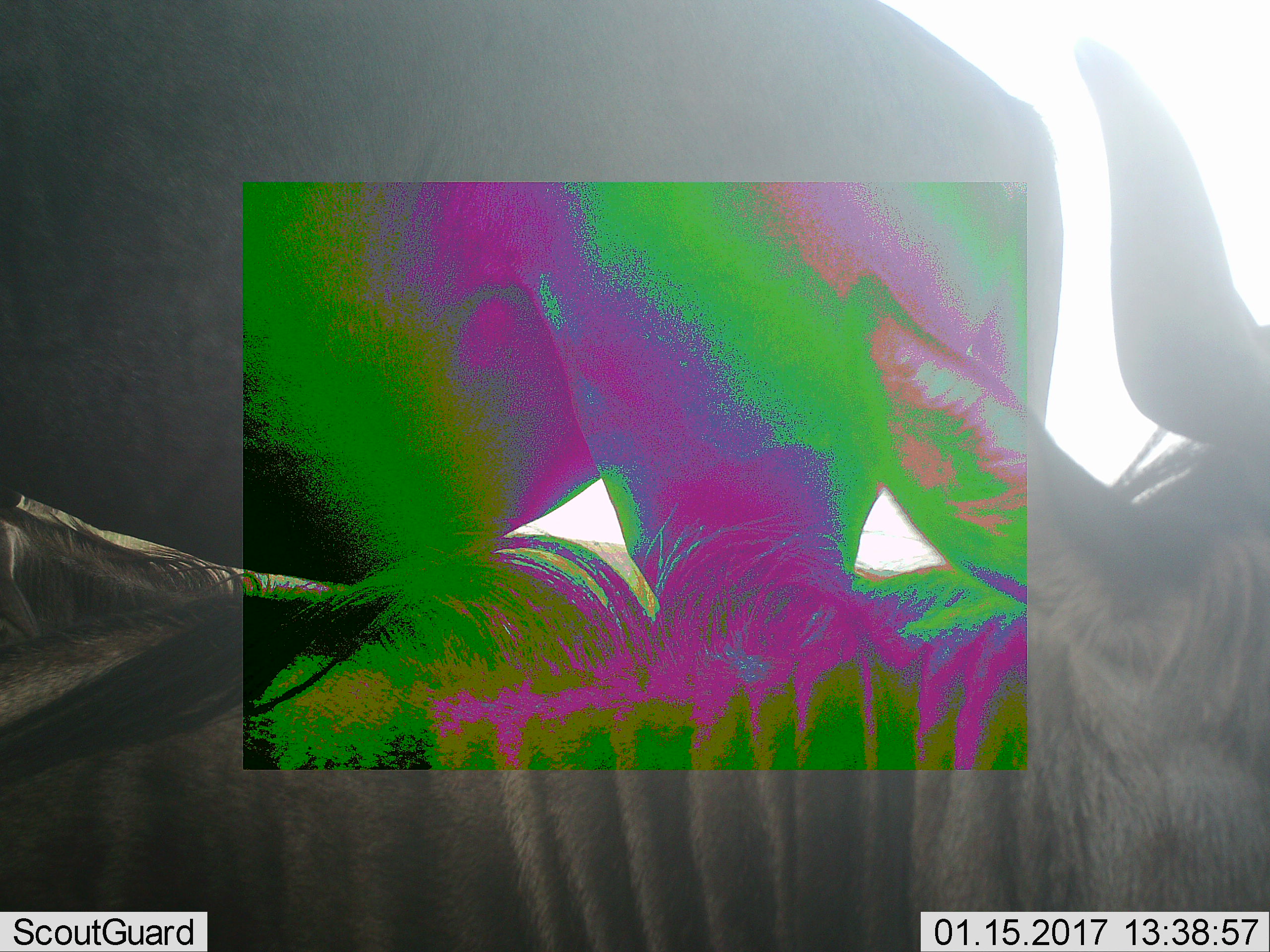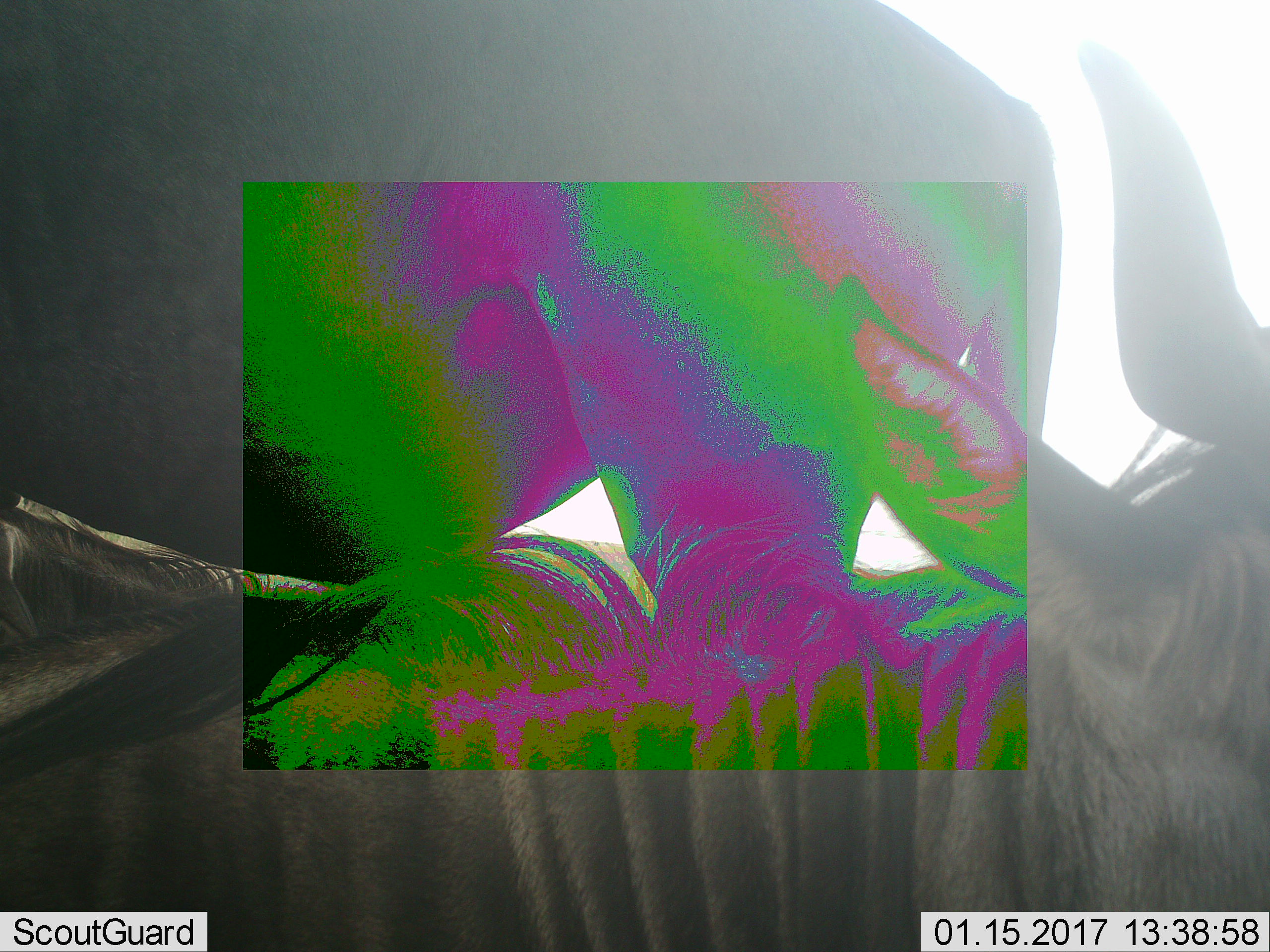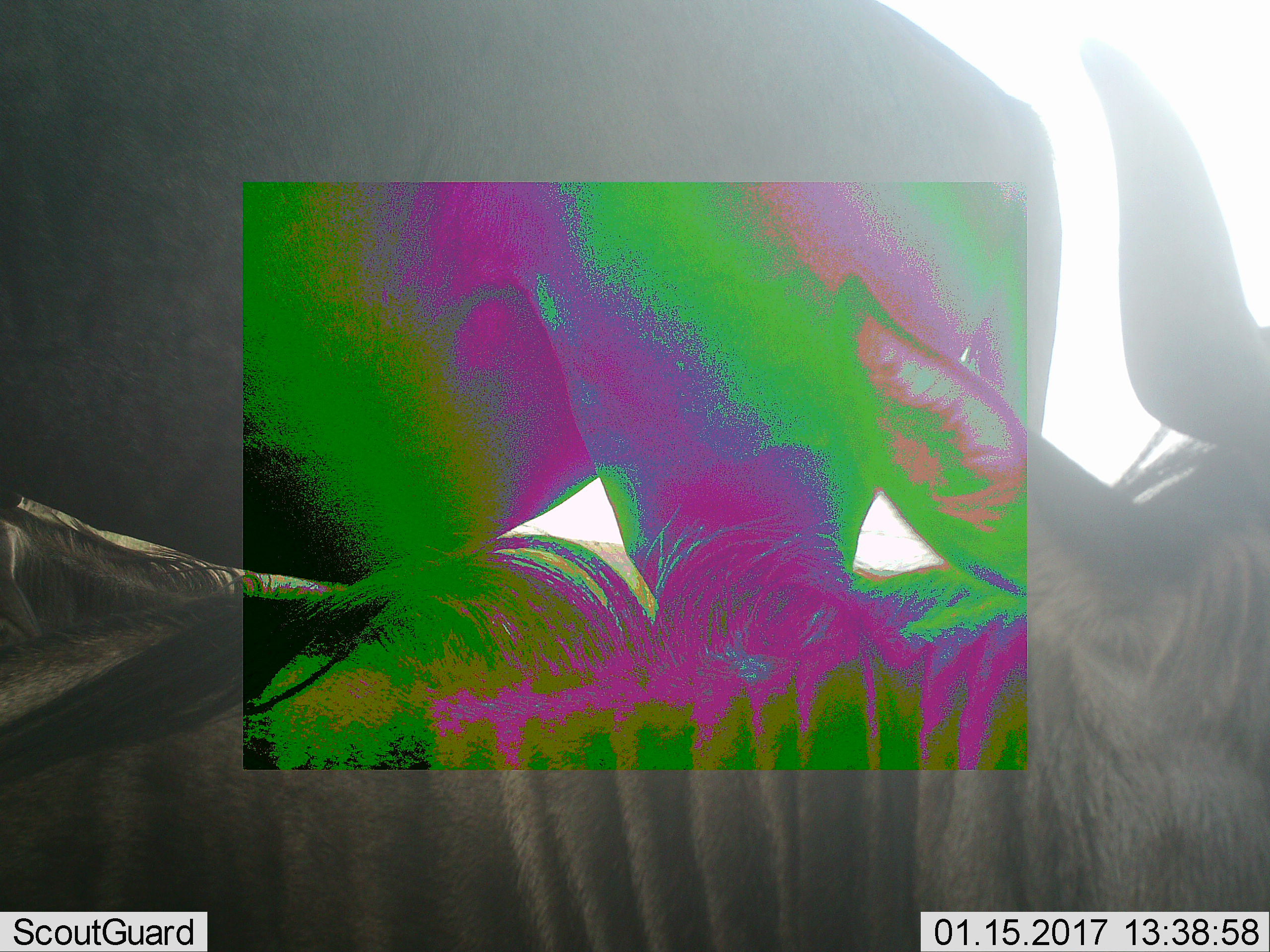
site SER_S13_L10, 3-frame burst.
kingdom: Animalia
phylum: Chordata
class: Mammalia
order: Artiodactyla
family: Bovidae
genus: Connochaetes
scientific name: Connochaetes taurinus taurinus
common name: blue wildebeest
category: wildebeestblue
Wildebeestblue (blue wildebeest) (Connochaetes taurinus taurinus), count 2. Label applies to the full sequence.